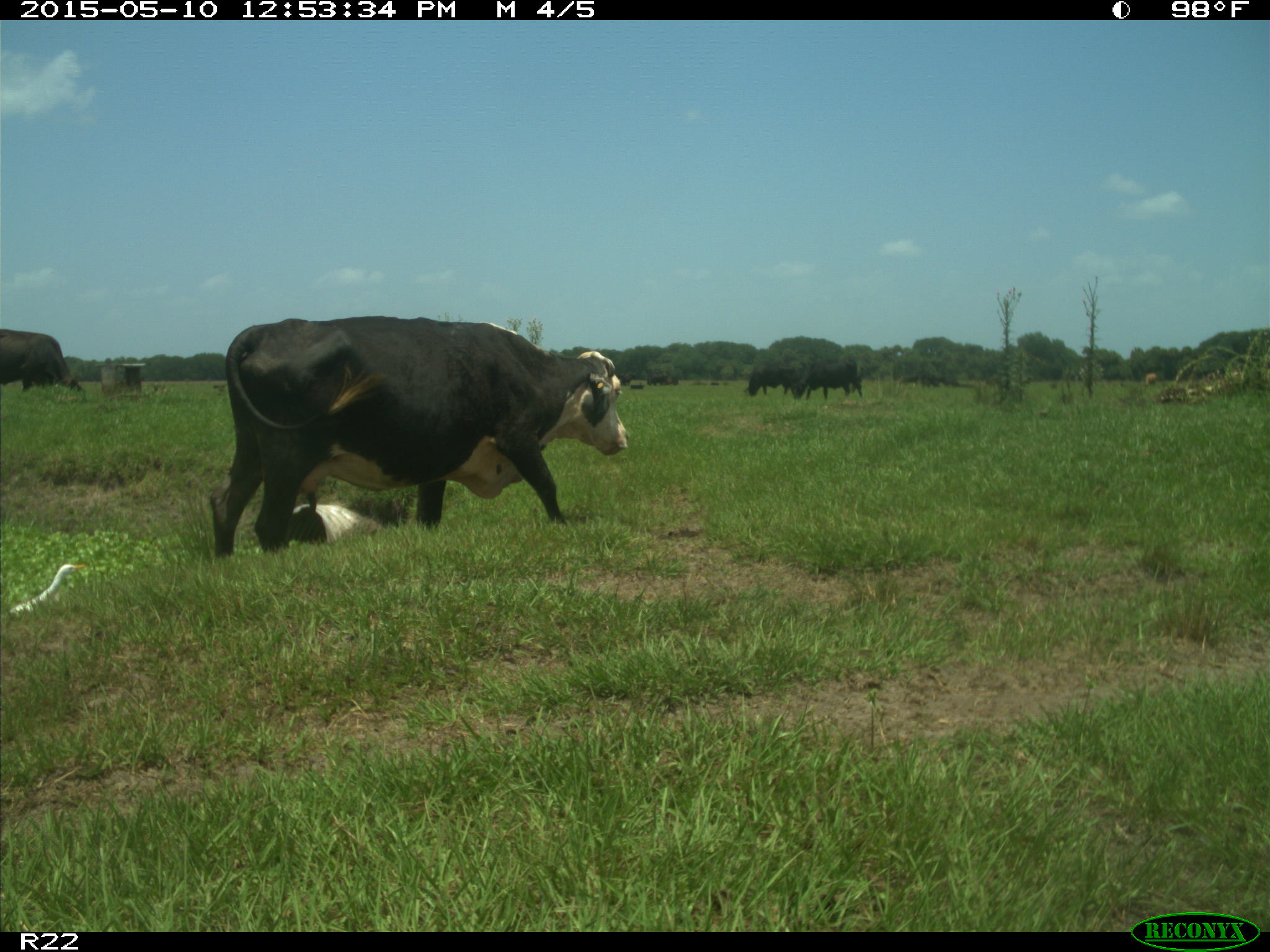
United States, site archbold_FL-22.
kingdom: Animalia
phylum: Chordata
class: Mammalia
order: Artiodactyla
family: Bovidae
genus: Bos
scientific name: Bos taurus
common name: domestic cow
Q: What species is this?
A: Bos taurus (domestic cow).